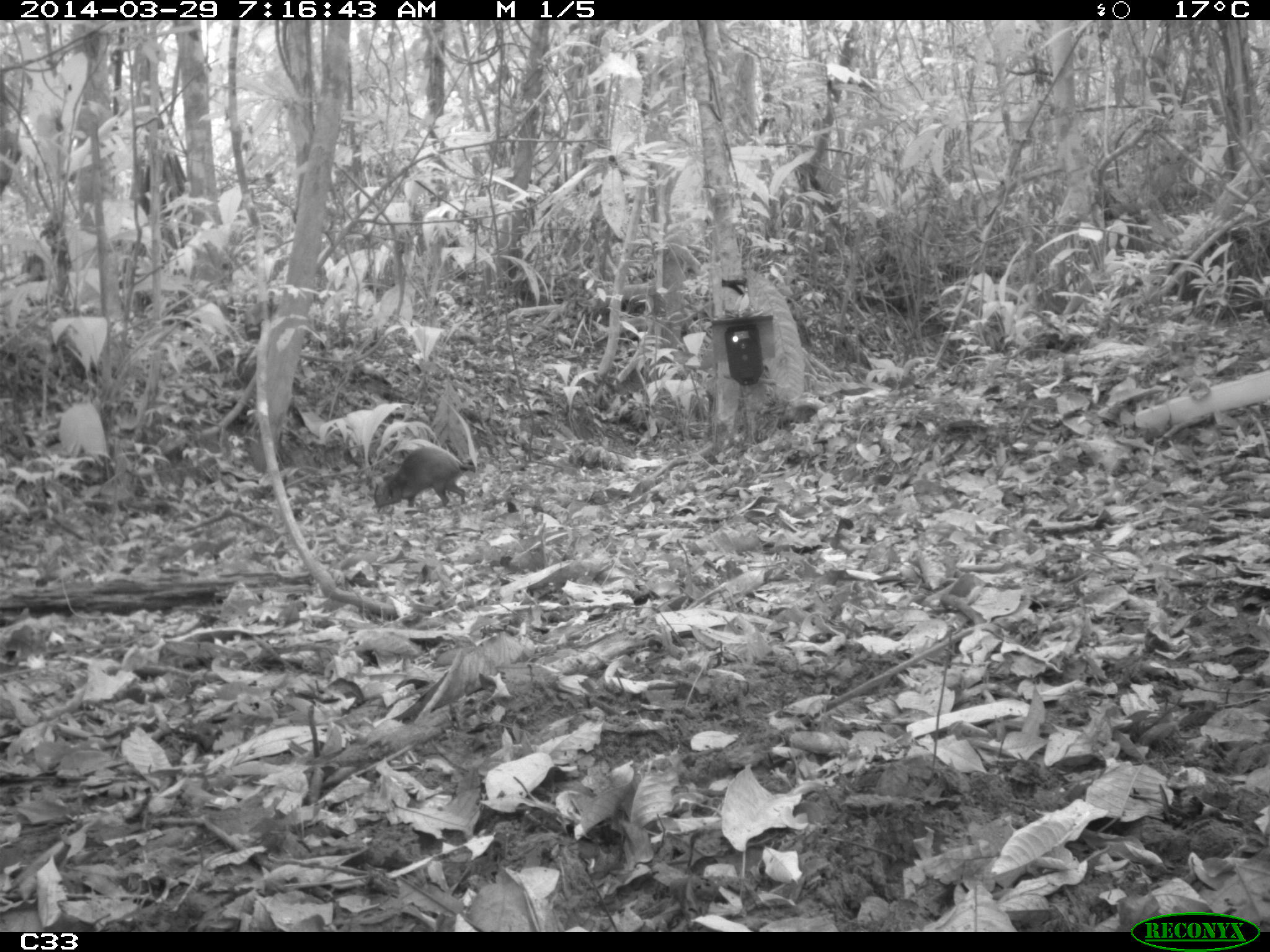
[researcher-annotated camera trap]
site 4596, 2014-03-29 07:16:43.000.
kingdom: Animalia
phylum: Chordata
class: Mammalia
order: Rodentia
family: Dasyproctidae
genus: Dasyprocta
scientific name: Dasyprocta leporina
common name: red-rumped agouti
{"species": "Dasyprocta leporina (red-rumped agouti)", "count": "1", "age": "adult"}